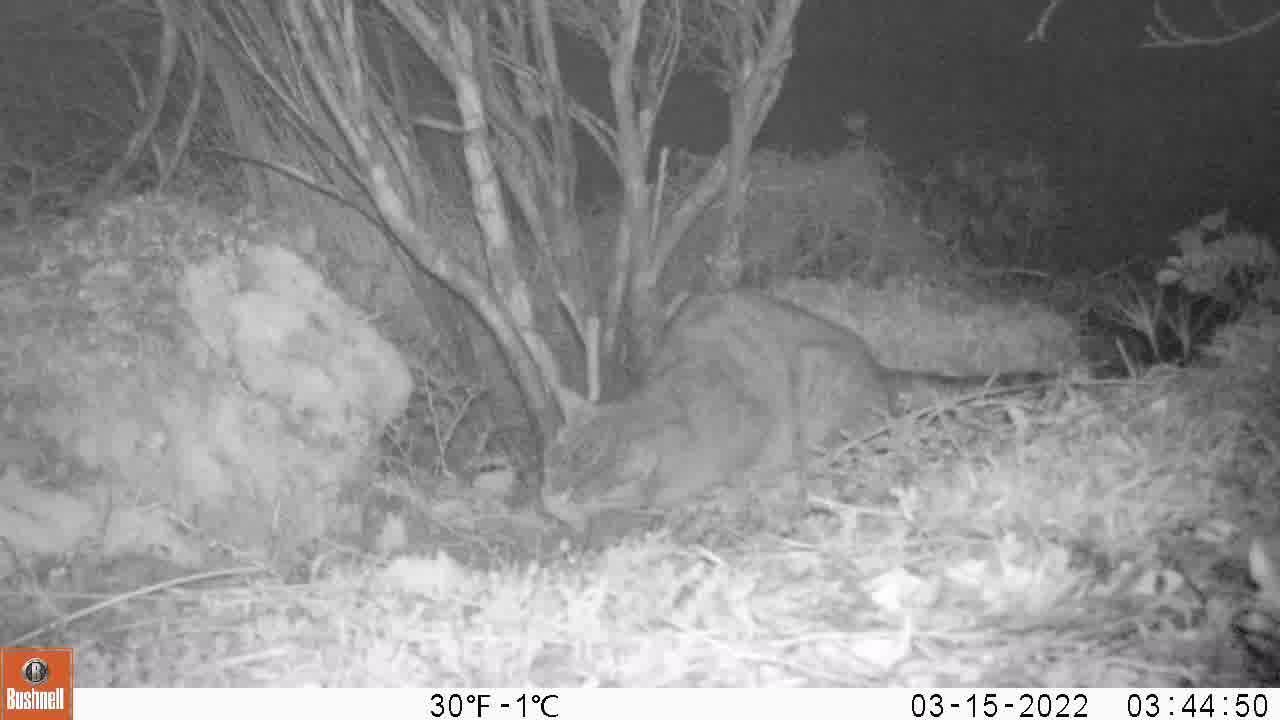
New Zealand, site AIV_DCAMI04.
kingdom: Animalia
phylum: Chordata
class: Mammalia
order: Carnivora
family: Felidae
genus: Felis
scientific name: Felis catus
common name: domestic cat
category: cat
Cat (domestic cat) (Felis catus).